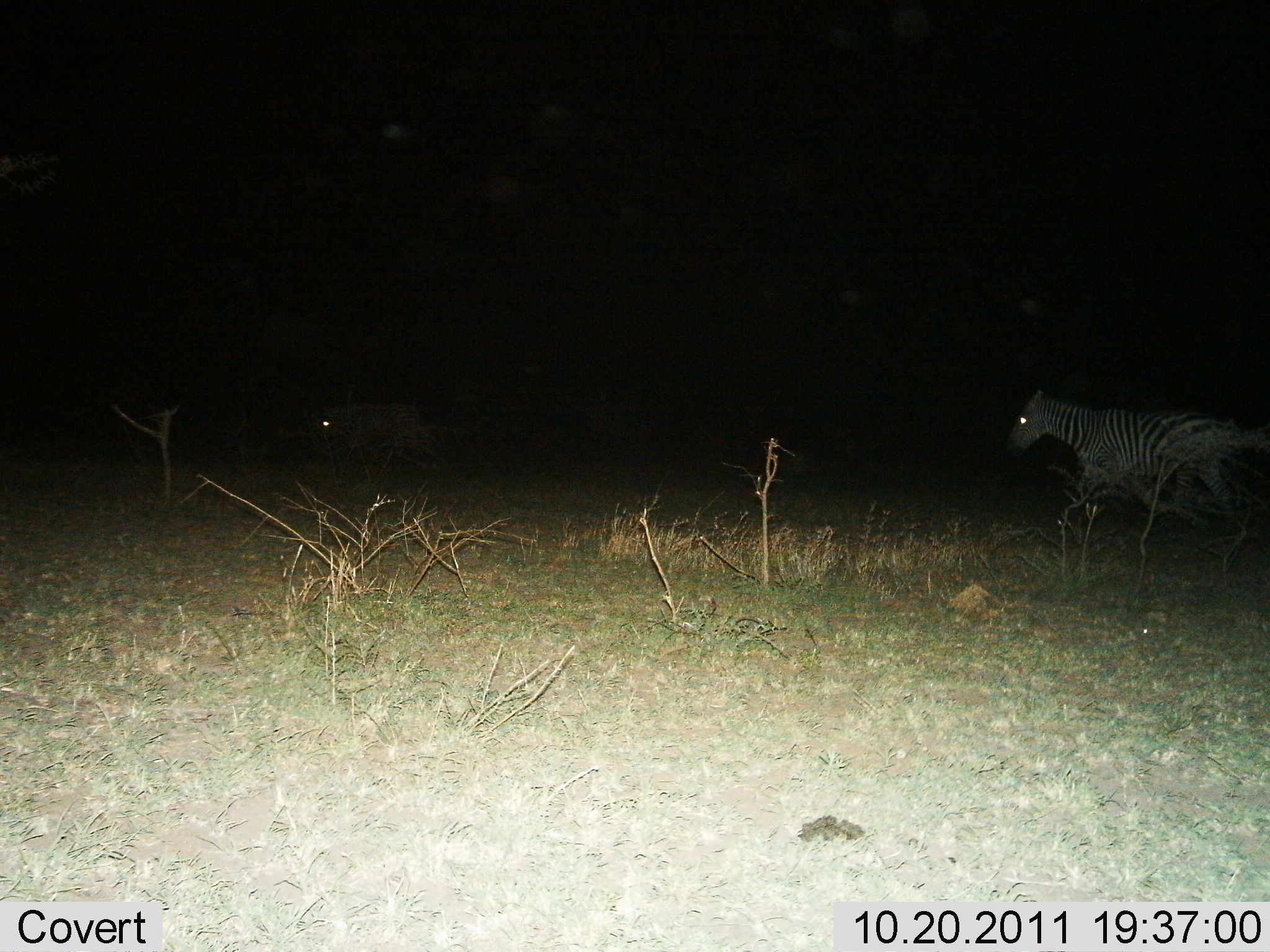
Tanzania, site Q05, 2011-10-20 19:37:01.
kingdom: Animalia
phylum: Chordata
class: Mammalia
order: Perissodactyla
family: Equidae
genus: Equus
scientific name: Equus quagga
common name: plains zebra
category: zebra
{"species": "zebra (plains zebra) (Equus quagga)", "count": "2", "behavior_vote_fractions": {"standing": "12%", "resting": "0%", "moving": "88%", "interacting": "0%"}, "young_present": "0%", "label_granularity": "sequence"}